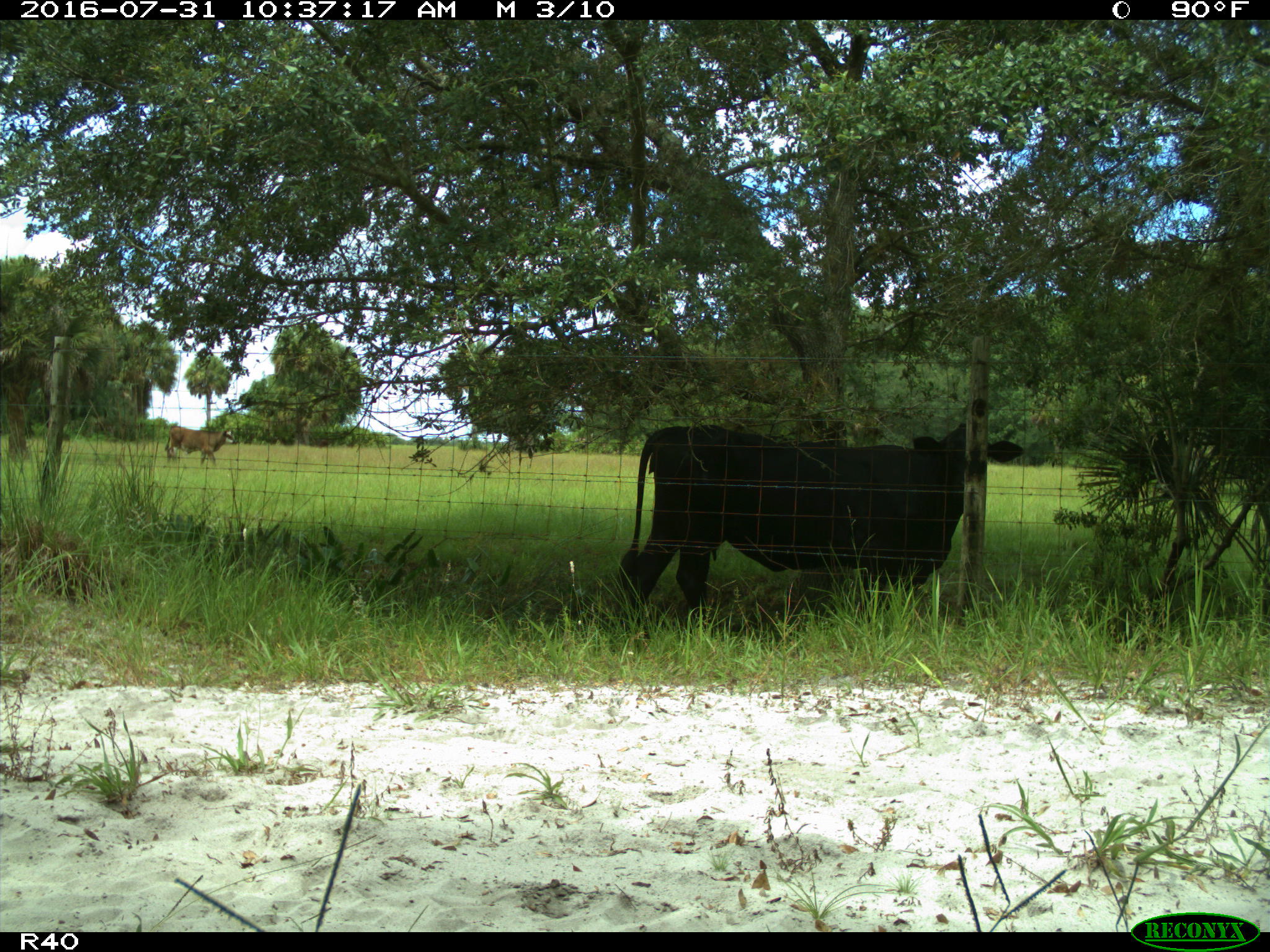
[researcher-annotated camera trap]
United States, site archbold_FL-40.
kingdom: Animalia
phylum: Chordata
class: Mammalia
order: Artiodactyla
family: Bovidae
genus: Bos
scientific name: Bos taurus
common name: domestic cow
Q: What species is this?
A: Bos taurus (domestic cow).